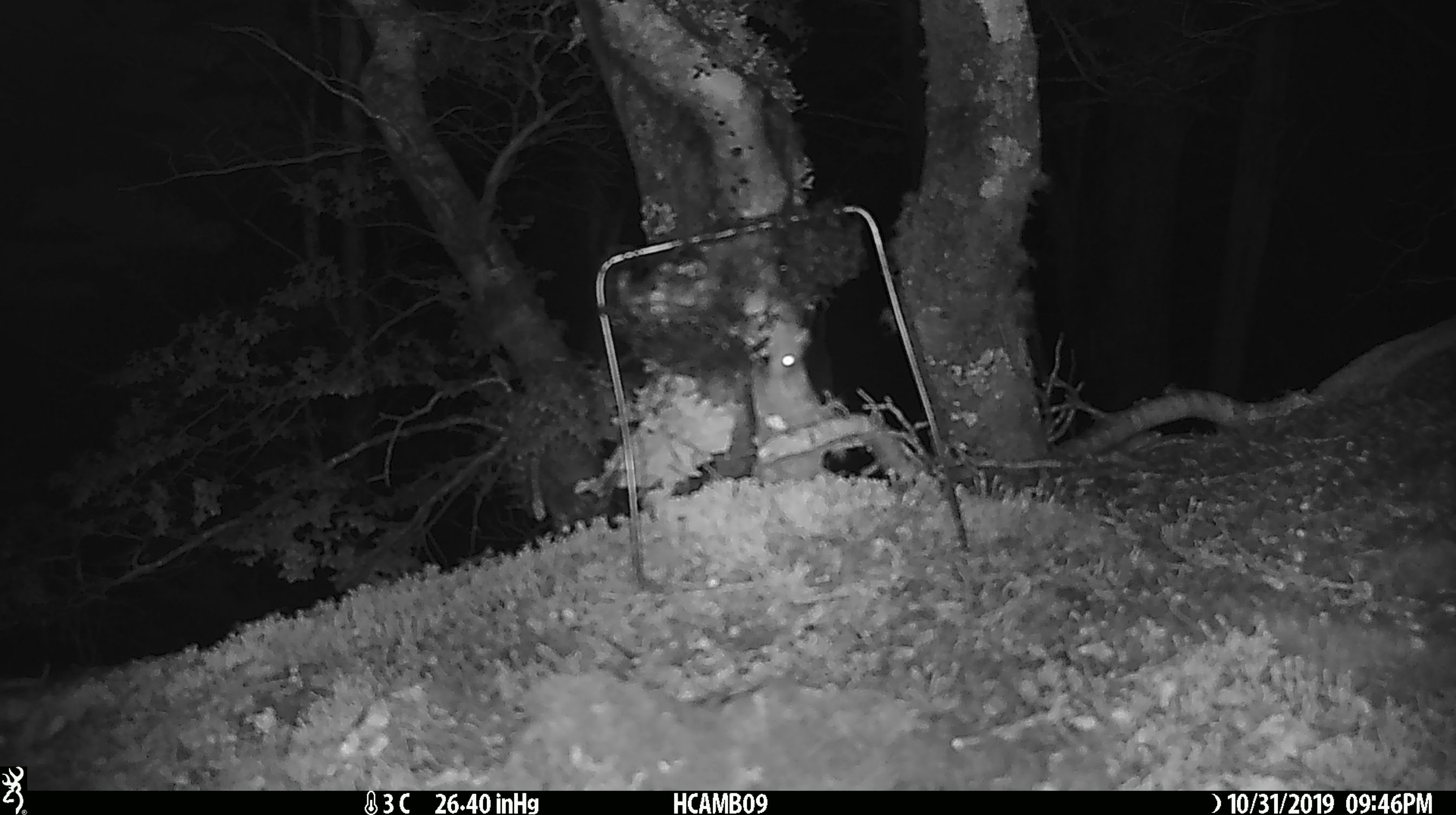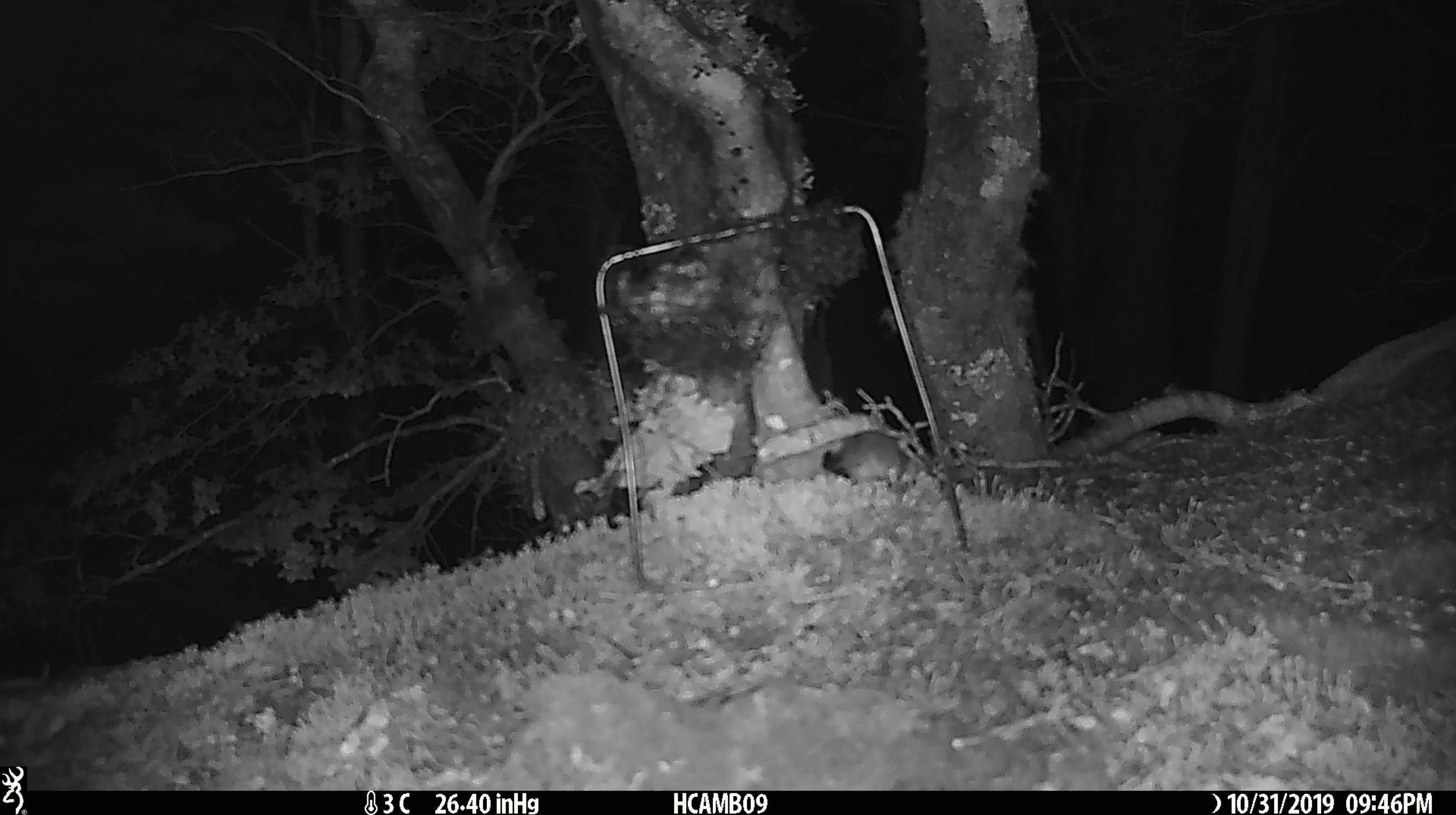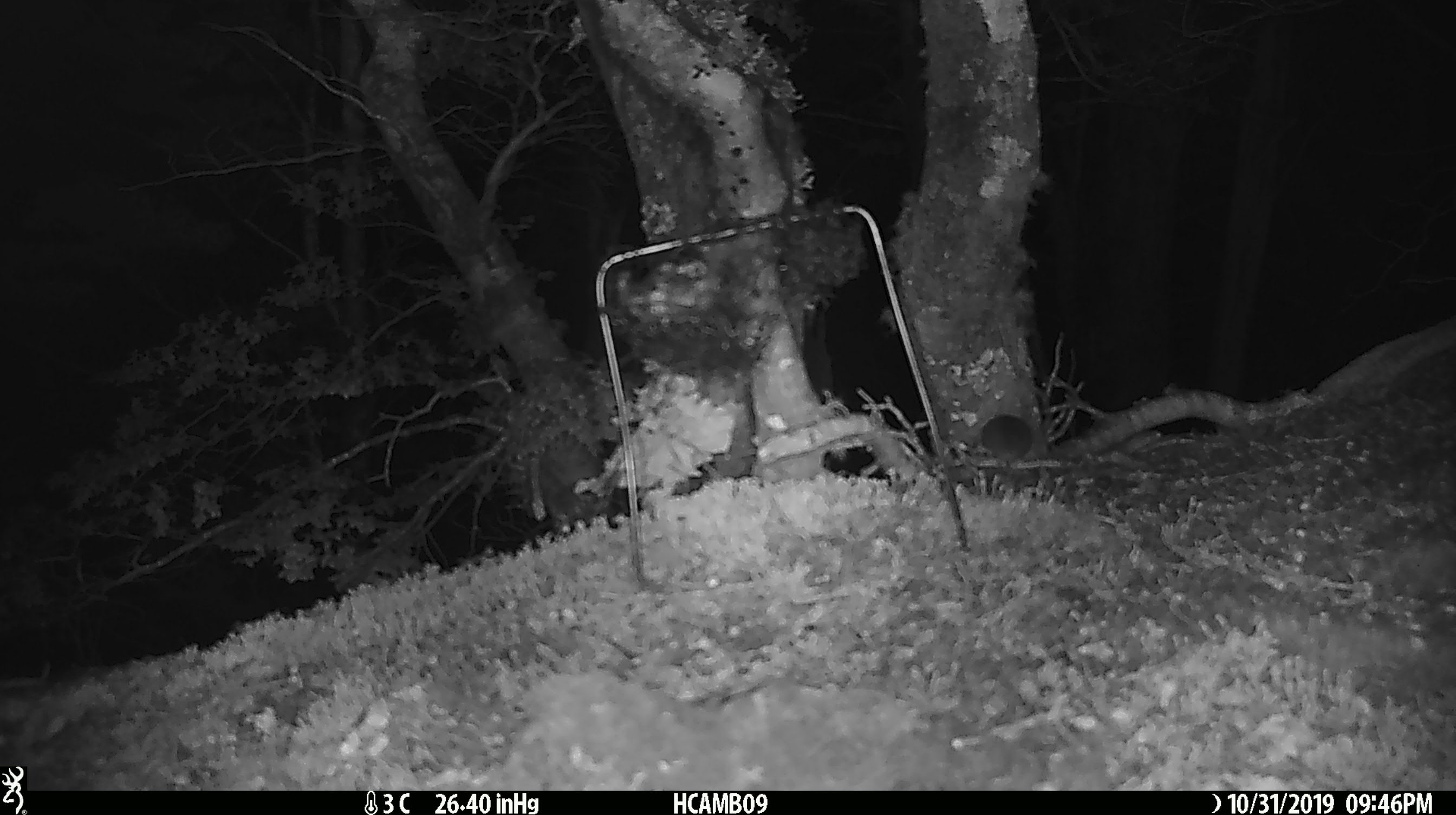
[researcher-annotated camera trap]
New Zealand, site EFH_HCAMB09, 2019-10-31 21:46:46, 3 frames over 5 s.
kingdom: Animalia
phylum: Chordata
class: Mammalia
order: Rodentia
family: Muridae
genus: Mus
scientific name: Mus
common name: mouse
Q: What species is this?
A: Mouse (Mus).